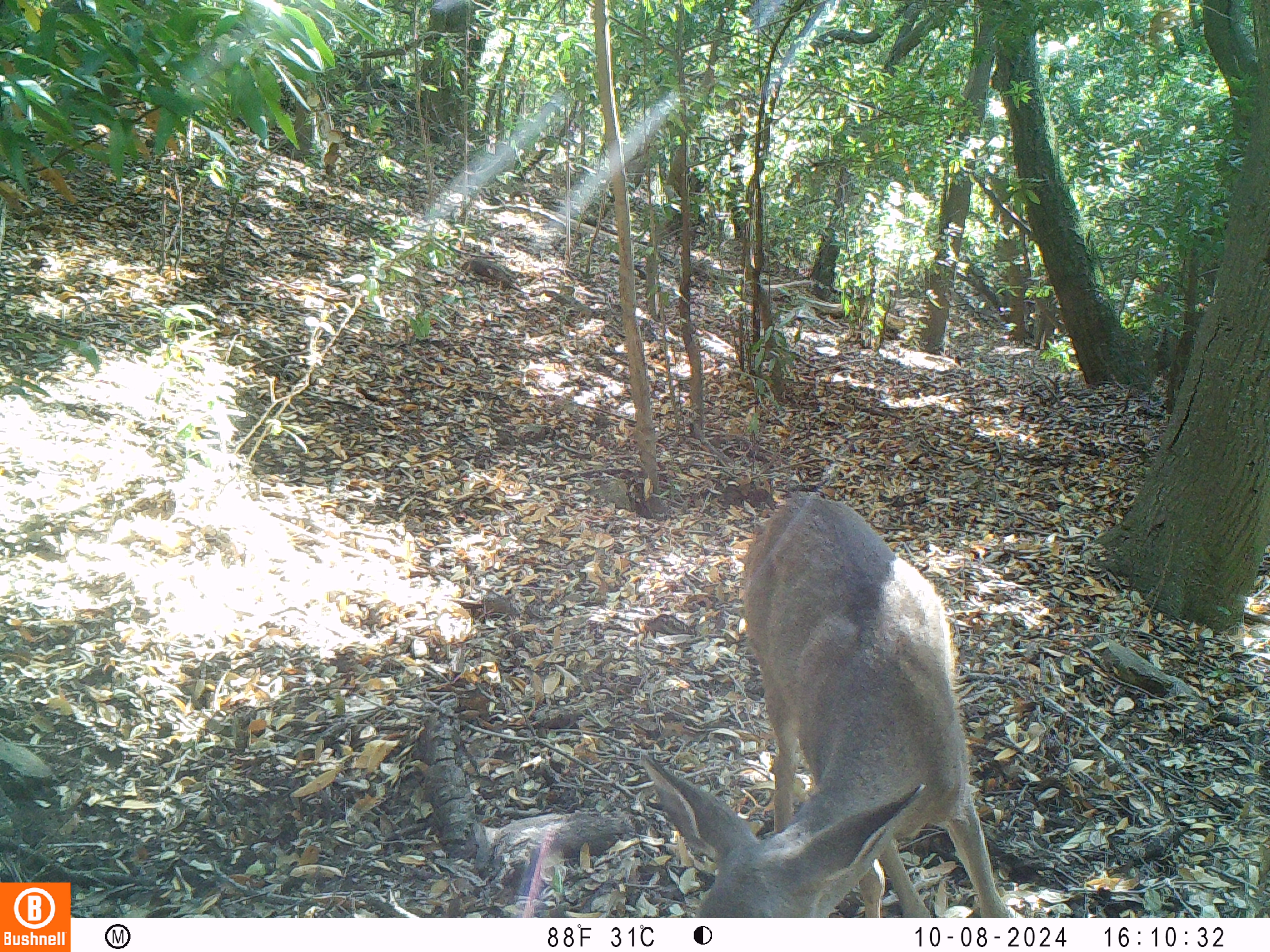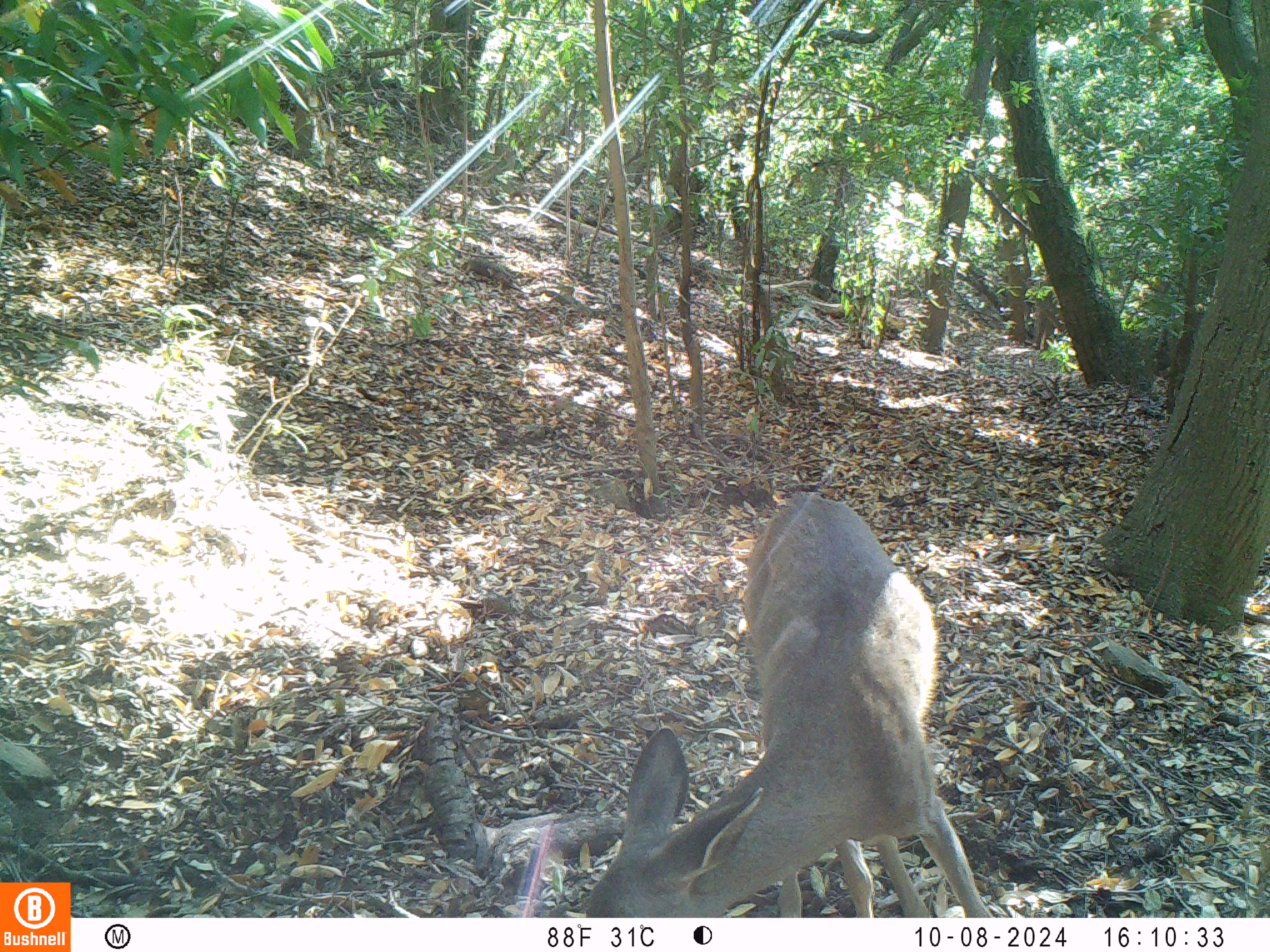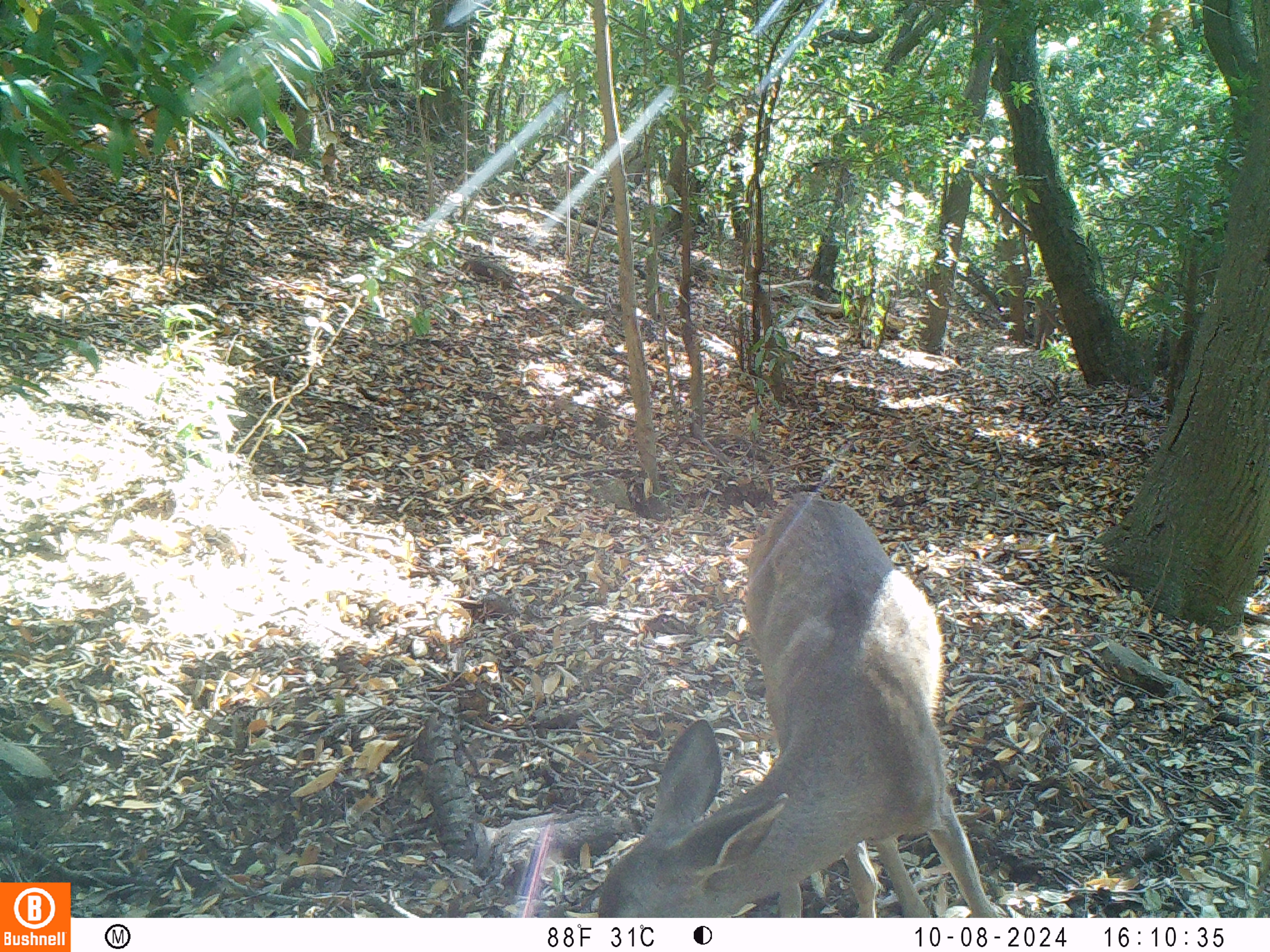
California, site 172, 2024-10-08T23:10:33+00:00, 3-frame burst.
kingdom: Animalia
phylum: Chordata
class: Mammalia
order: Artiodactyla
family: Cervidae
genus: Odocoileus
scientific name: Odocoileus hemionus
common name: mule deer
Mule deer (Odocoileus hemionus).